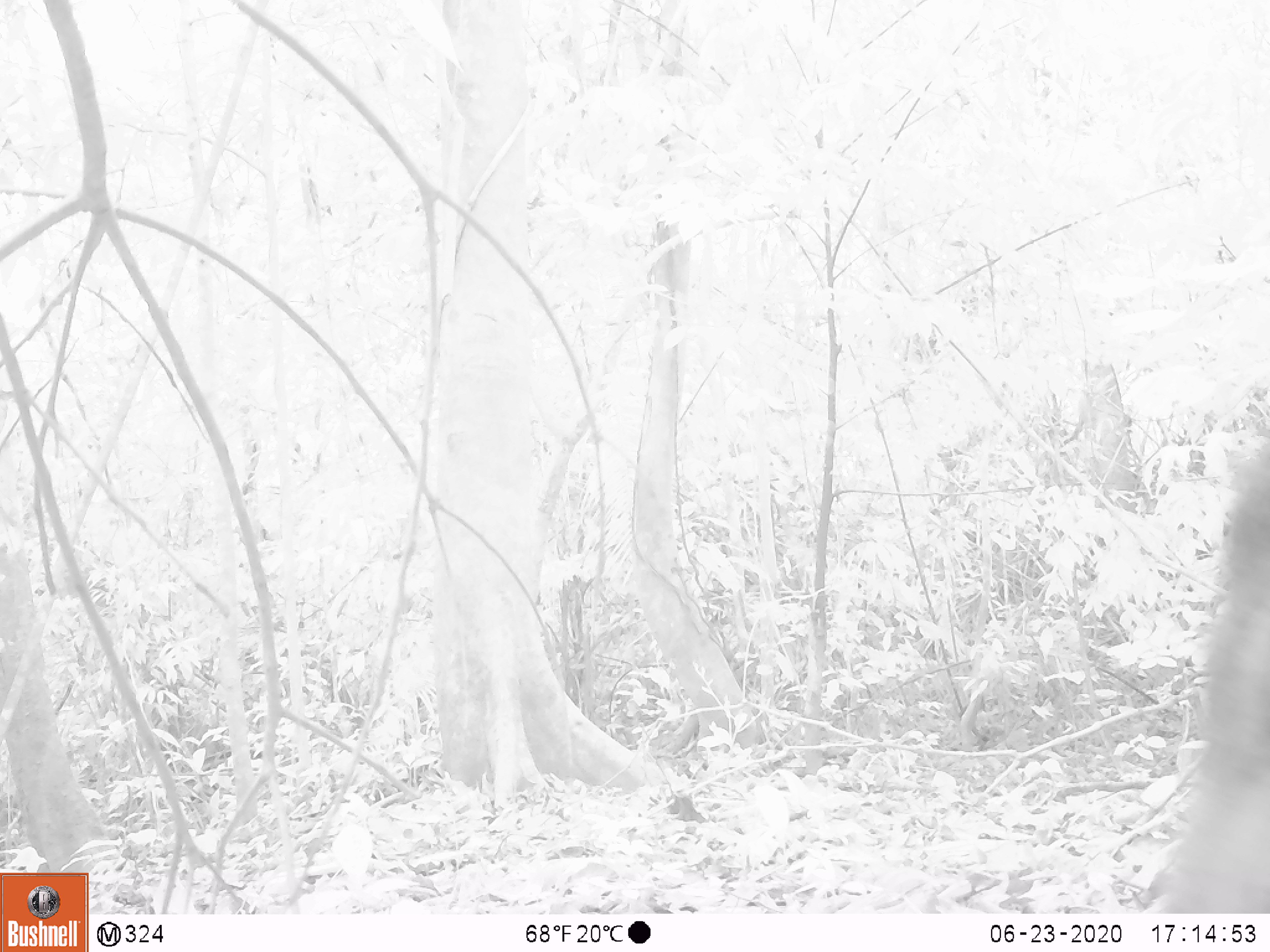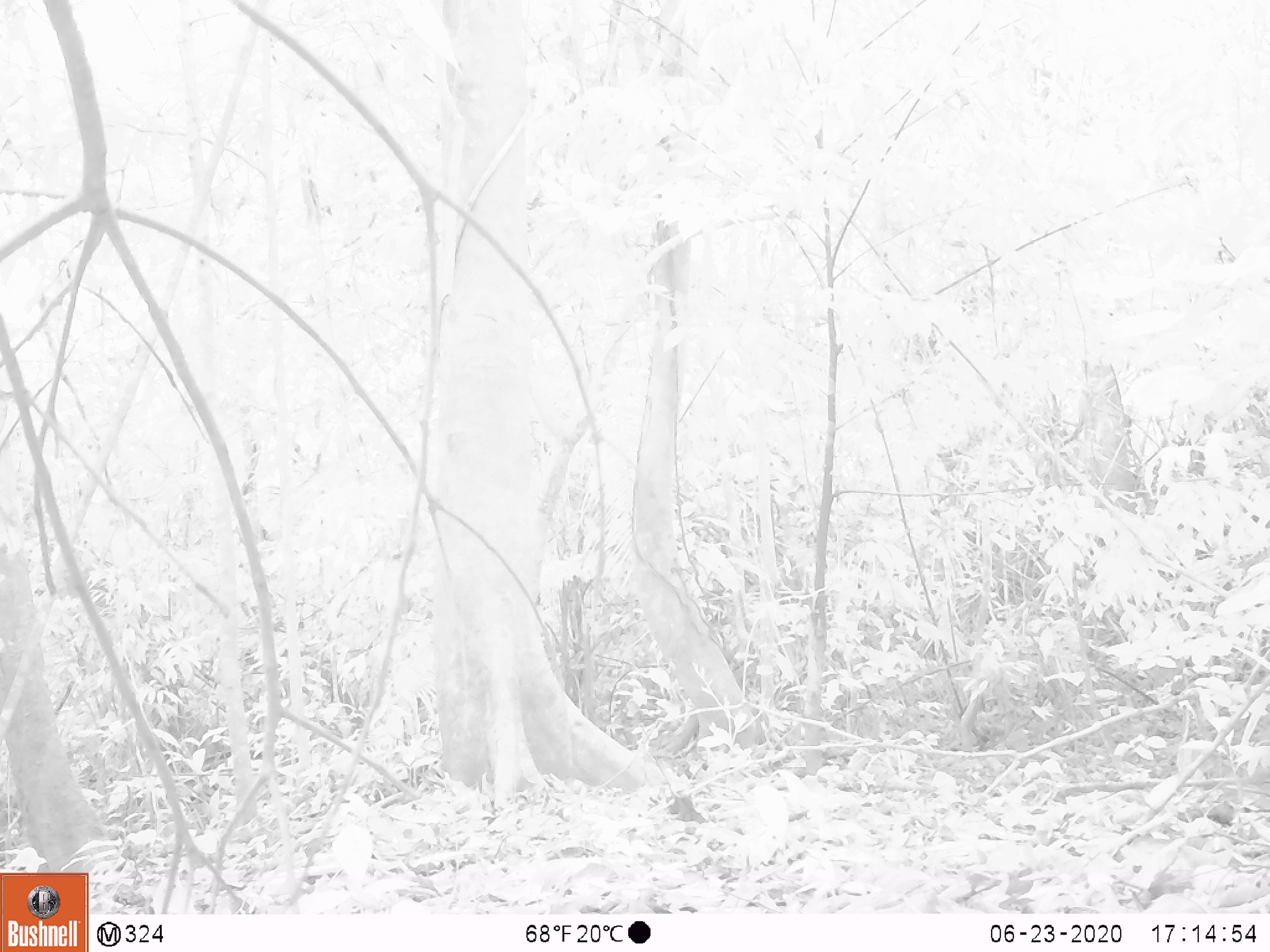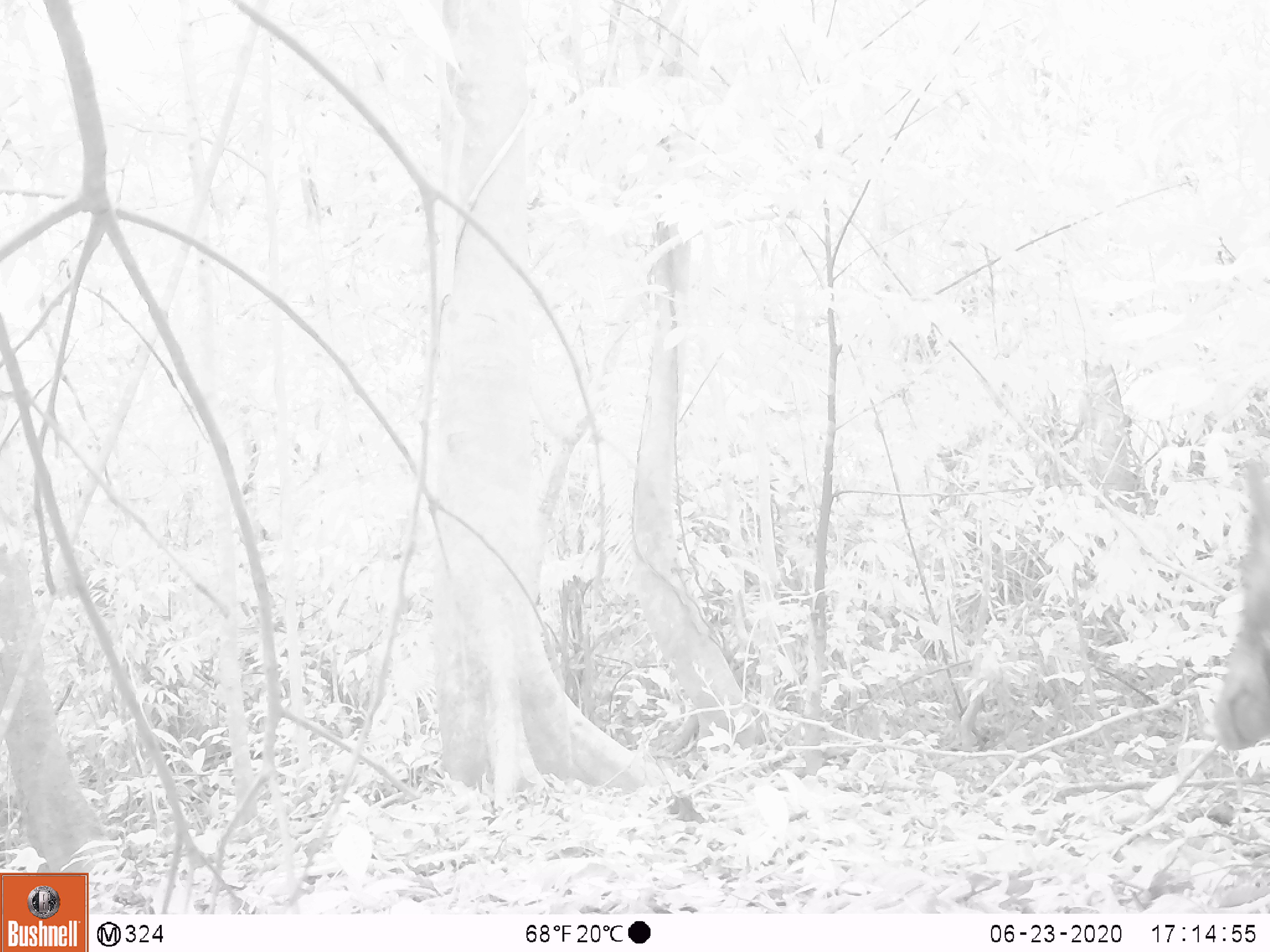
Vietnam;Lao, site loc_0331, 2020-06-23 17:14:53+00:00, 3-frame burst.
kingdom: Animalia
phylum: Chordata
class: Mammalia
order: Artiodactyla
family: Suidae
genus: Sus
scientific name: Sus scrofa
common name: eurasian wild pig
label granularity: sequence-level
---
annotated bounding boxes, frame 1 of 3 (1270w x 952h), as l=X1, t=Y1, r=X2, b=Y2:
eurasian wild pig: l=1155, t=442, r=1268, b=912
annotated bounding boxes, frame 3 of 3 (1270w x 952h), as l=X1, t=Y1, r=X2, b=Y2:
eurasian wild pig: l=1211, t=457, r=1268, b=752